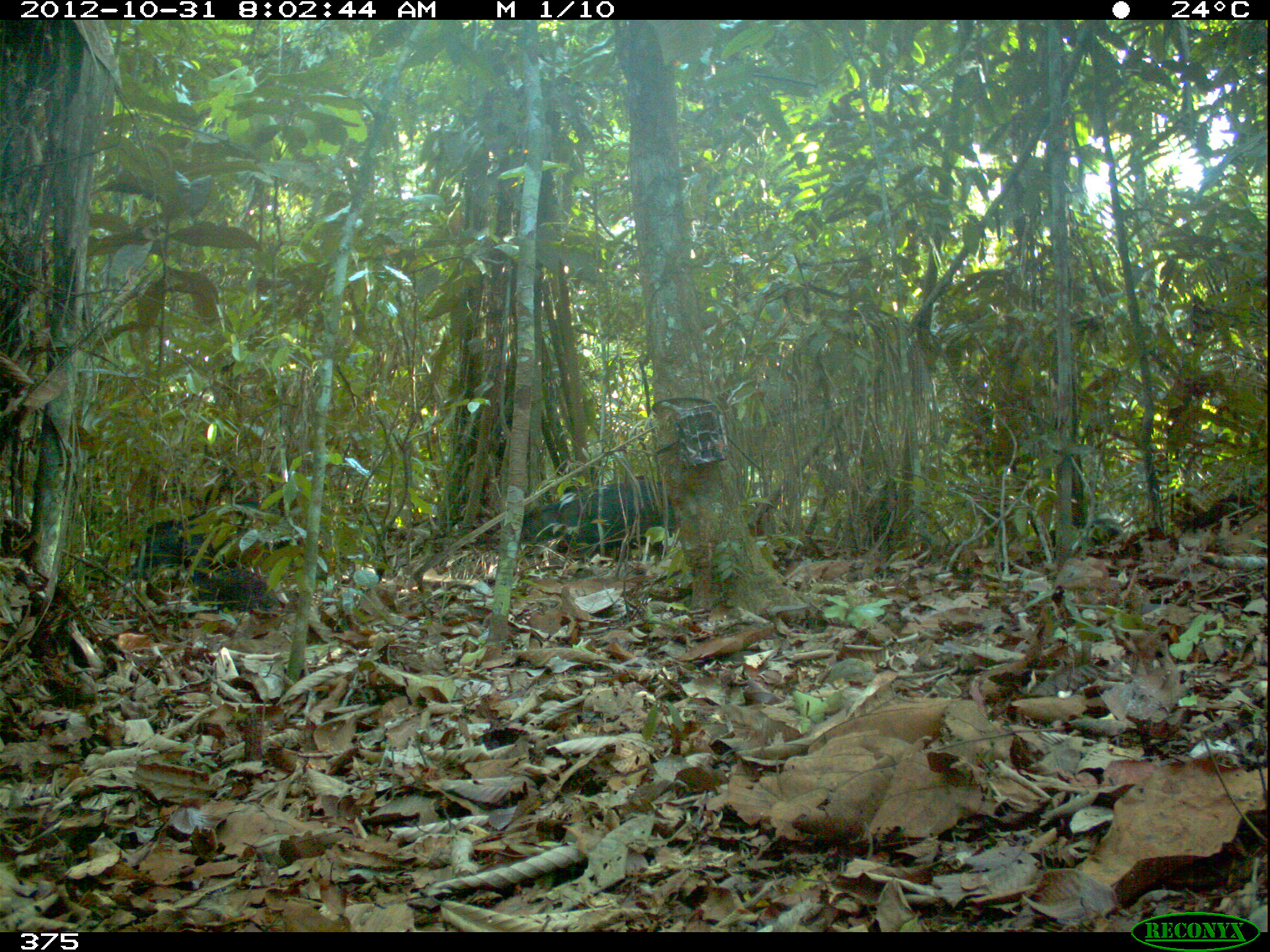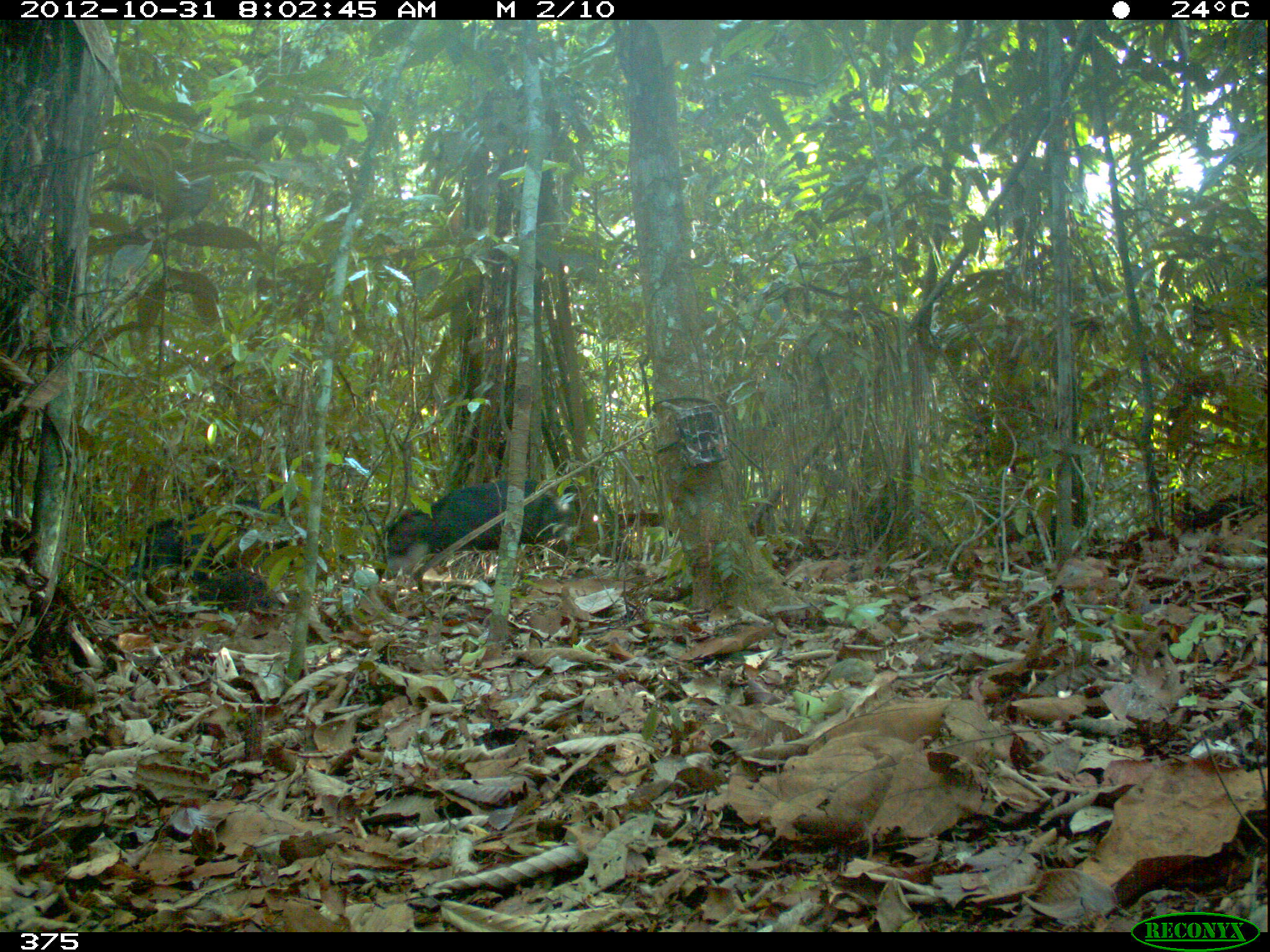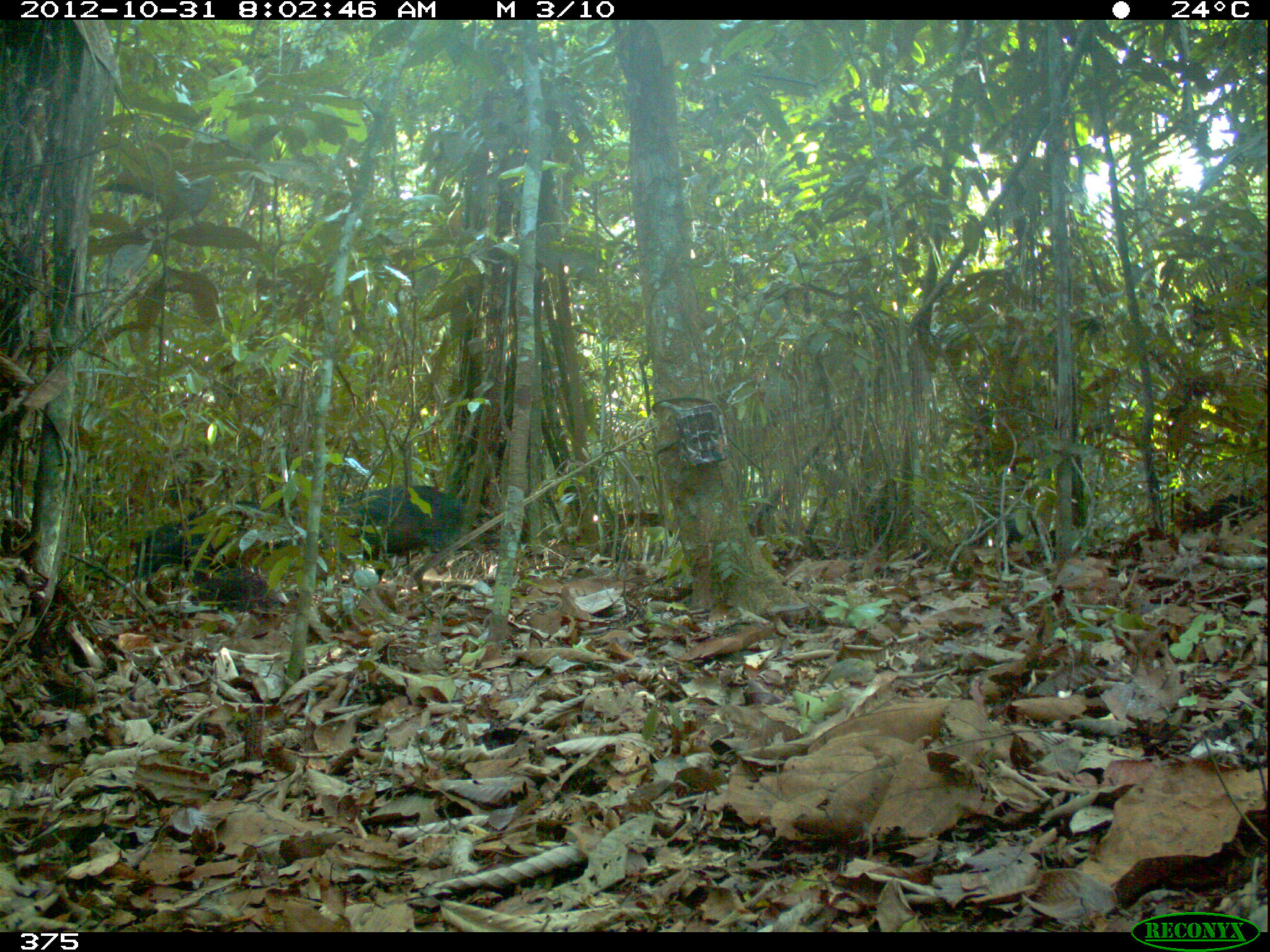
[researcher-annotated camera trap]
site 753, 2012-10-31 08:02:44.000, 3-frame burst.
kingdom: Animalia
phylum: Chordata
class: Mammalia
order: Artiodactyla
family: Tayassuidae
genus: Tayassu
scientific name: Tayassu pecari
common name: white-lipped peccary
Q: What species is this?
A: Tayassu pecari (white-lipped peccary).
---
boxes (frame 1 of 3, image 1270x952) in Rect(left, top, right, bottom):
tayassu pecari: Rect(117, 496, 303, 584); Rect(522, 477, 677, 551)